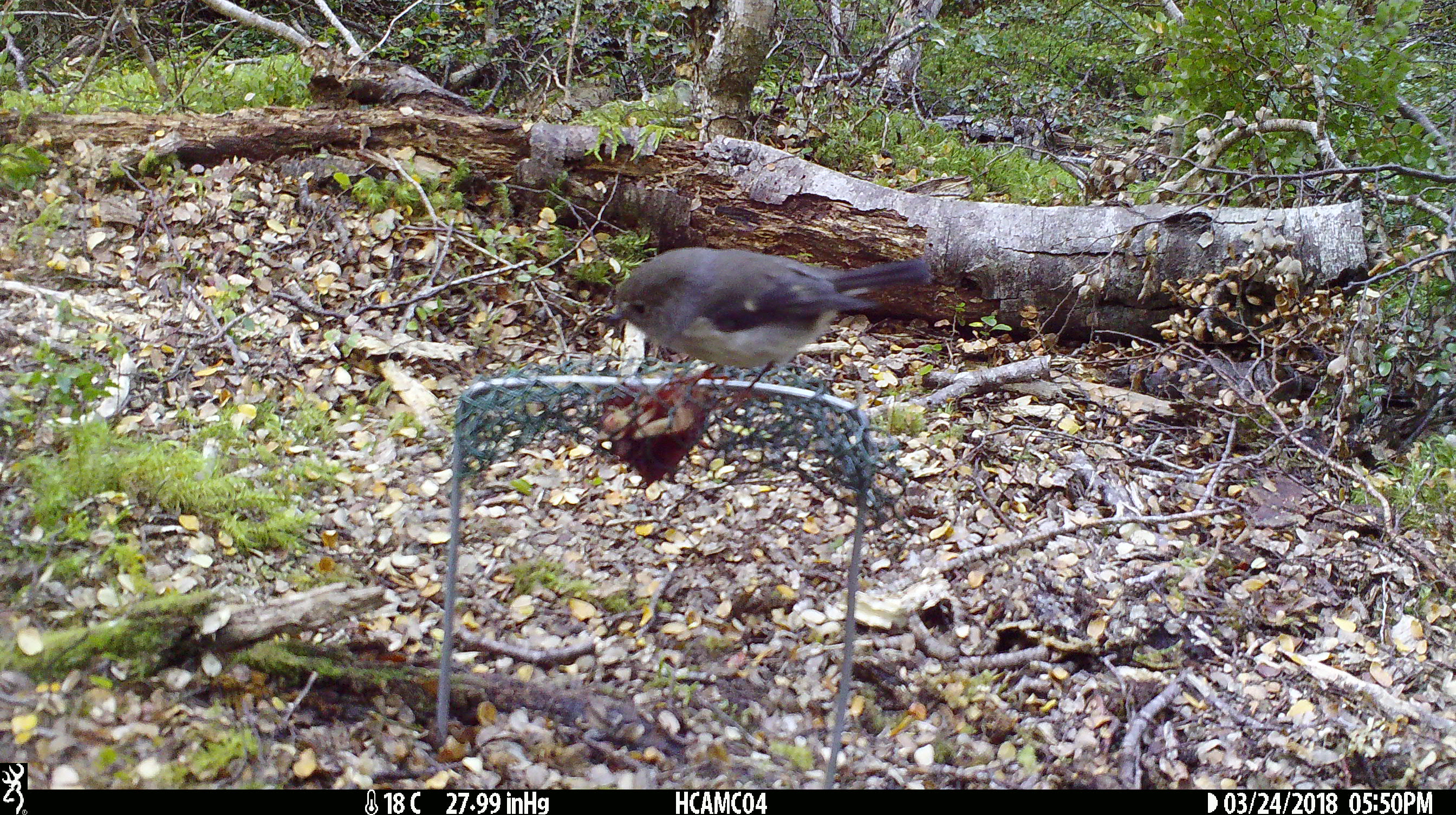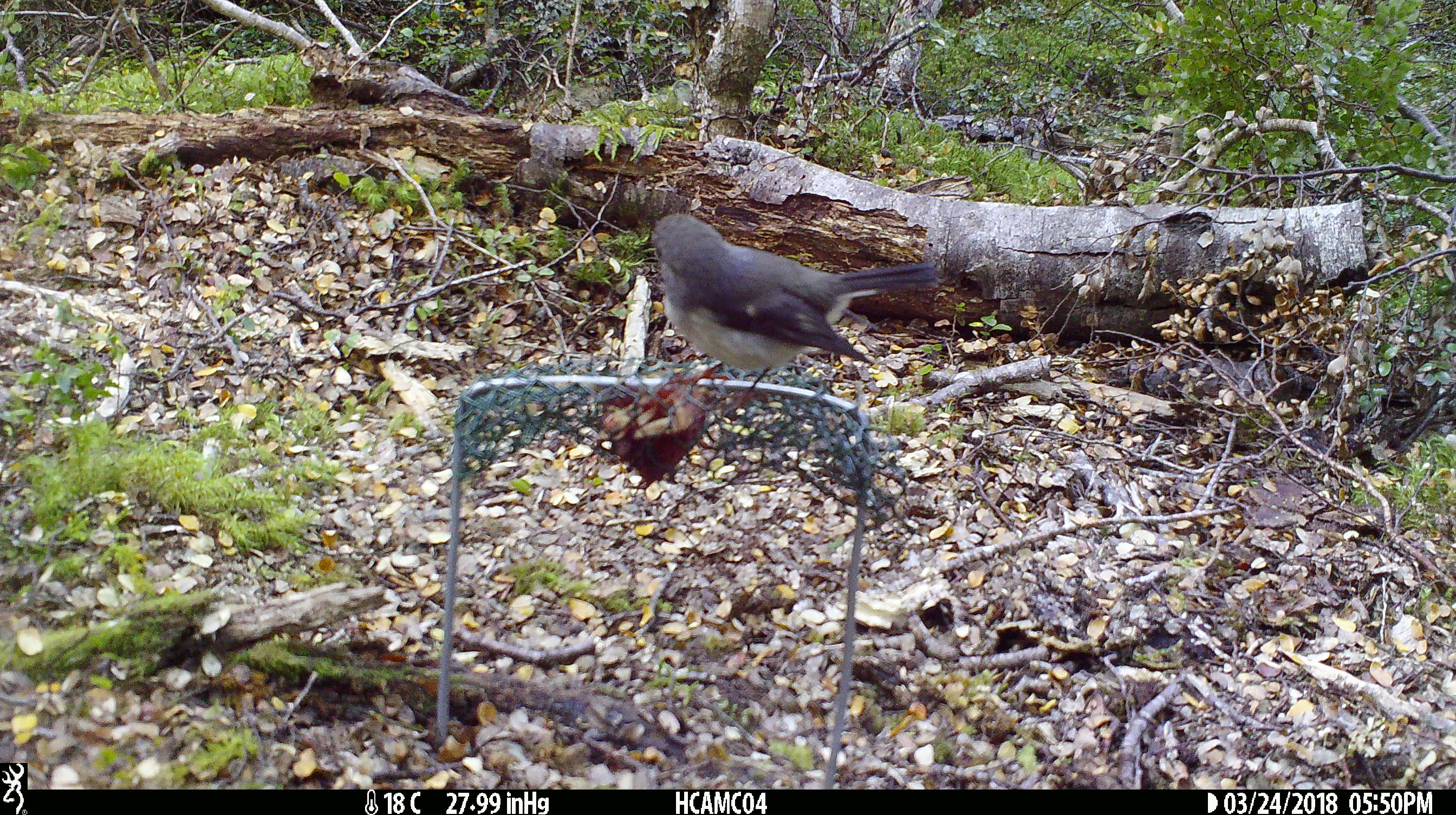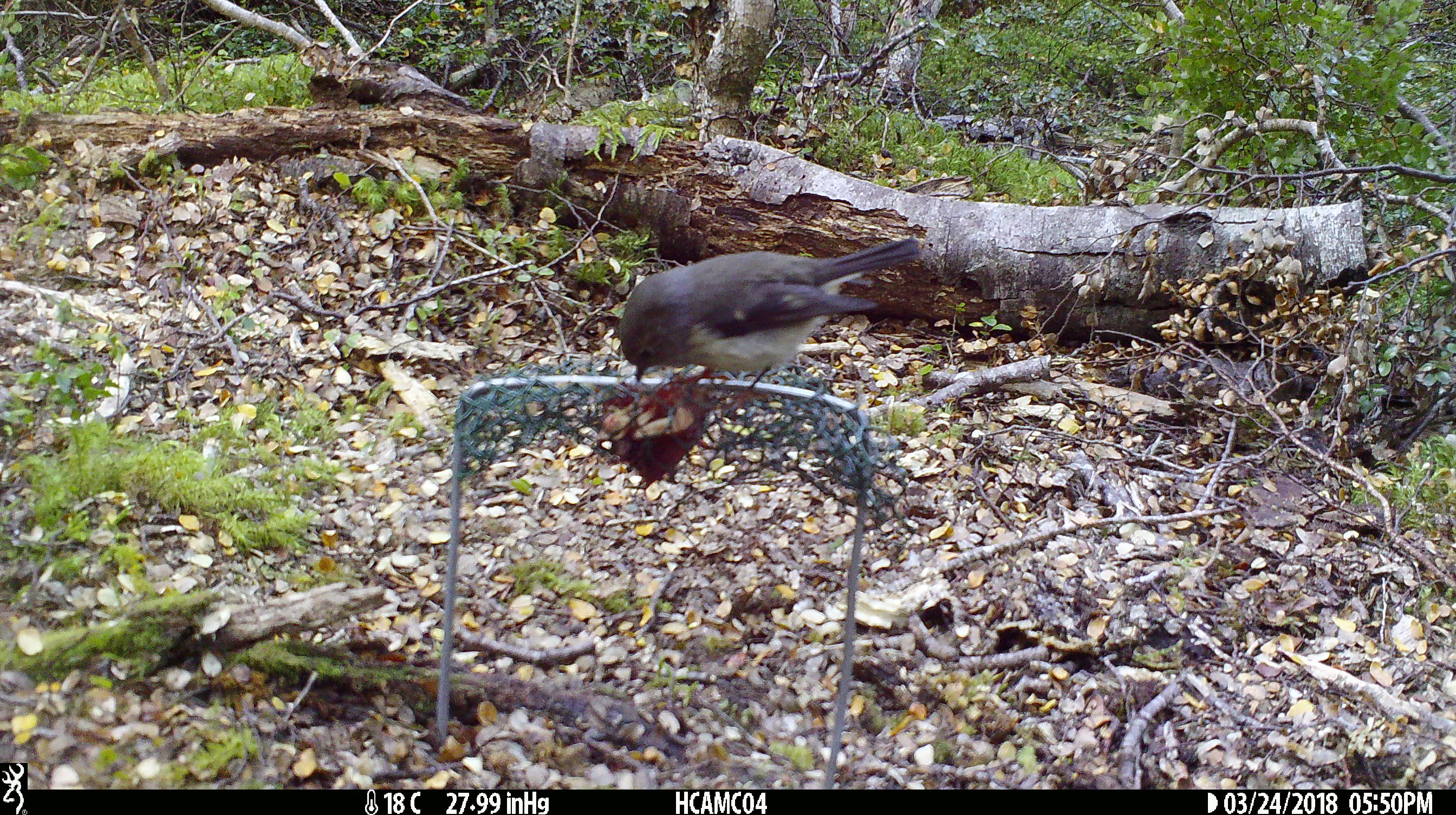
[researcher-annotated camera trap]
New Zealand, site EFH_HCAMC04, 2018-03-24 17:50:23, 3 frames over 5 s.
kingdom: Animalia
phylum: Chordata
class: Aves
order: Passeriformes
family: Petroicidae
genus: Petroica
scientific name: Petroica macrocephala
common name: tomtit